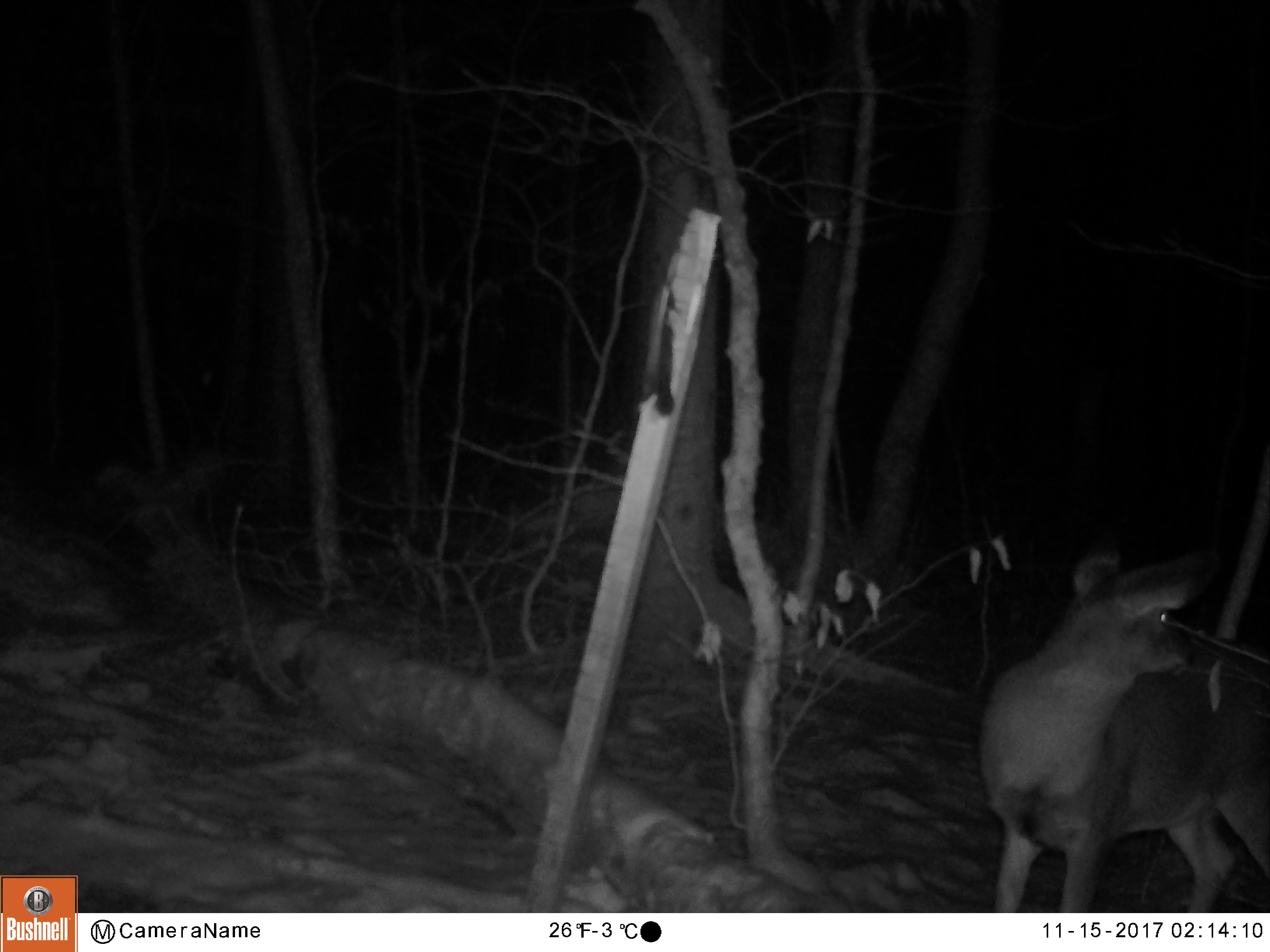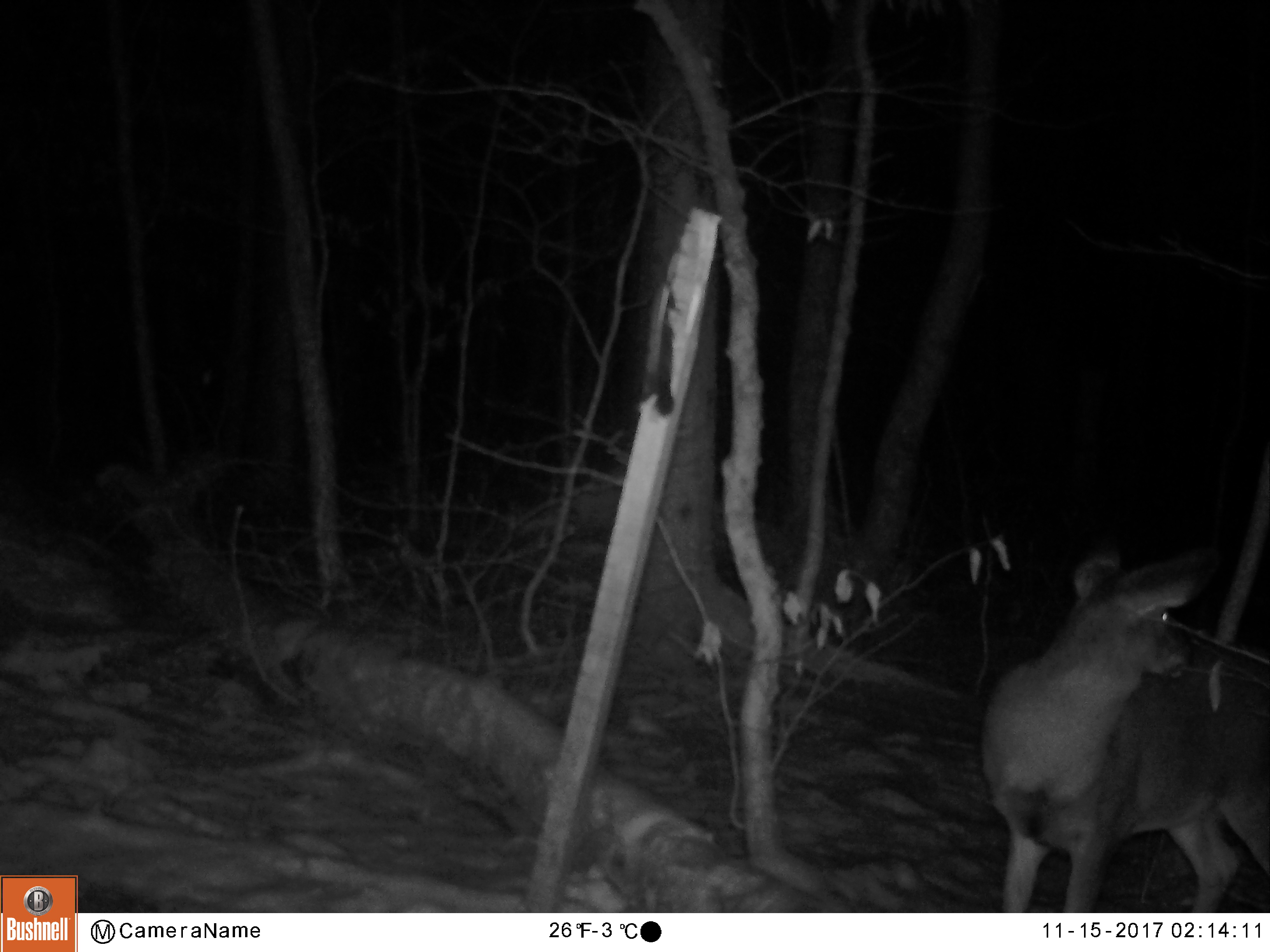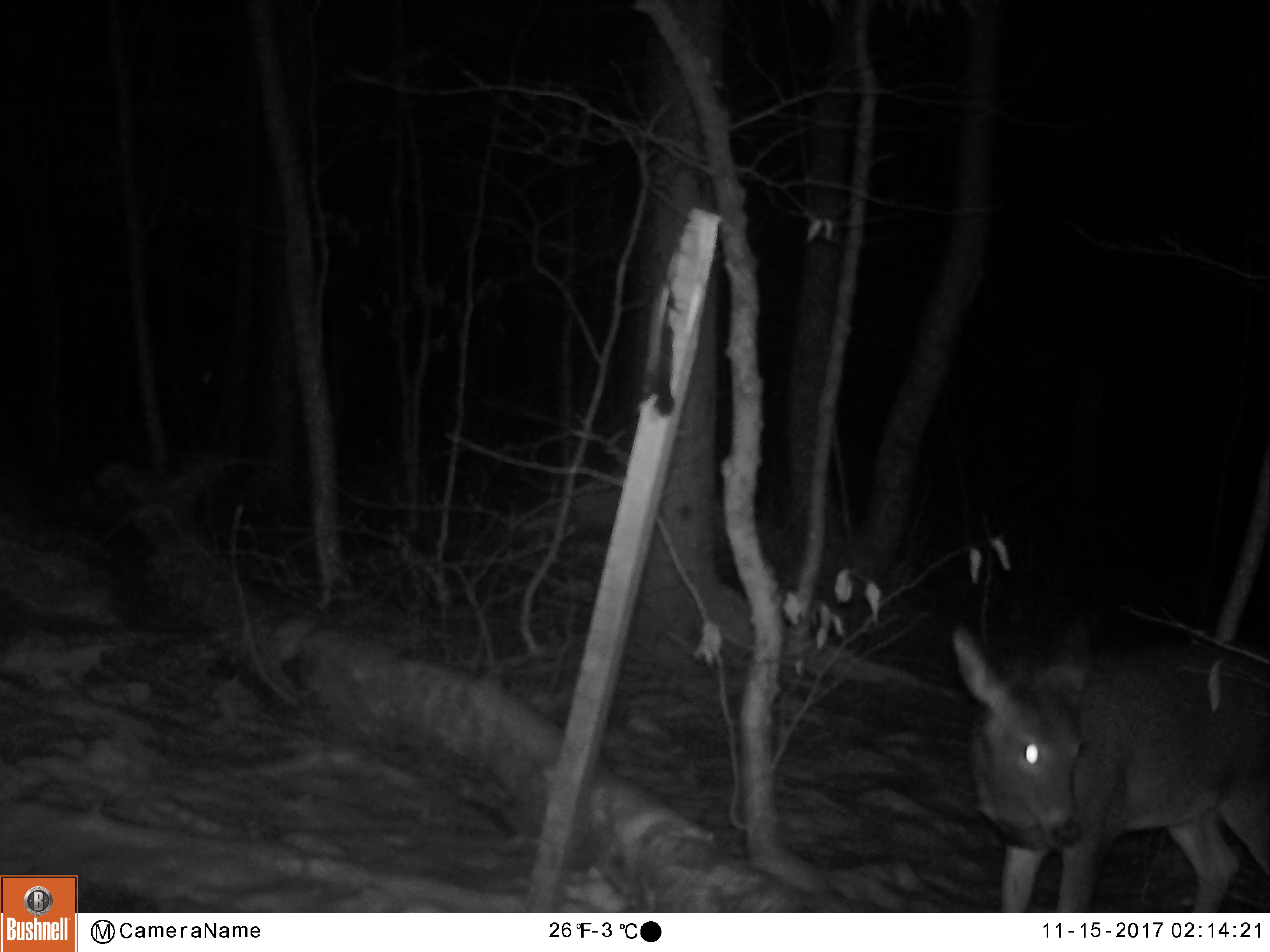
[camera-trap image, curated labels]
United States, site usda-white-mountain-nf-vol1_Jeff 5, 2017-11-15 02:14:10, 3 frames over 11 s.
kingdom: Animalia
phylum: Chordata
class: Mammalia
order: Artiodactyla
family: Cervidae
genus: Odocoileus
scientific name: Odocoileus virginianus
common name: white-tailed deer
White-tailed deer (Odocoileus virginianus).